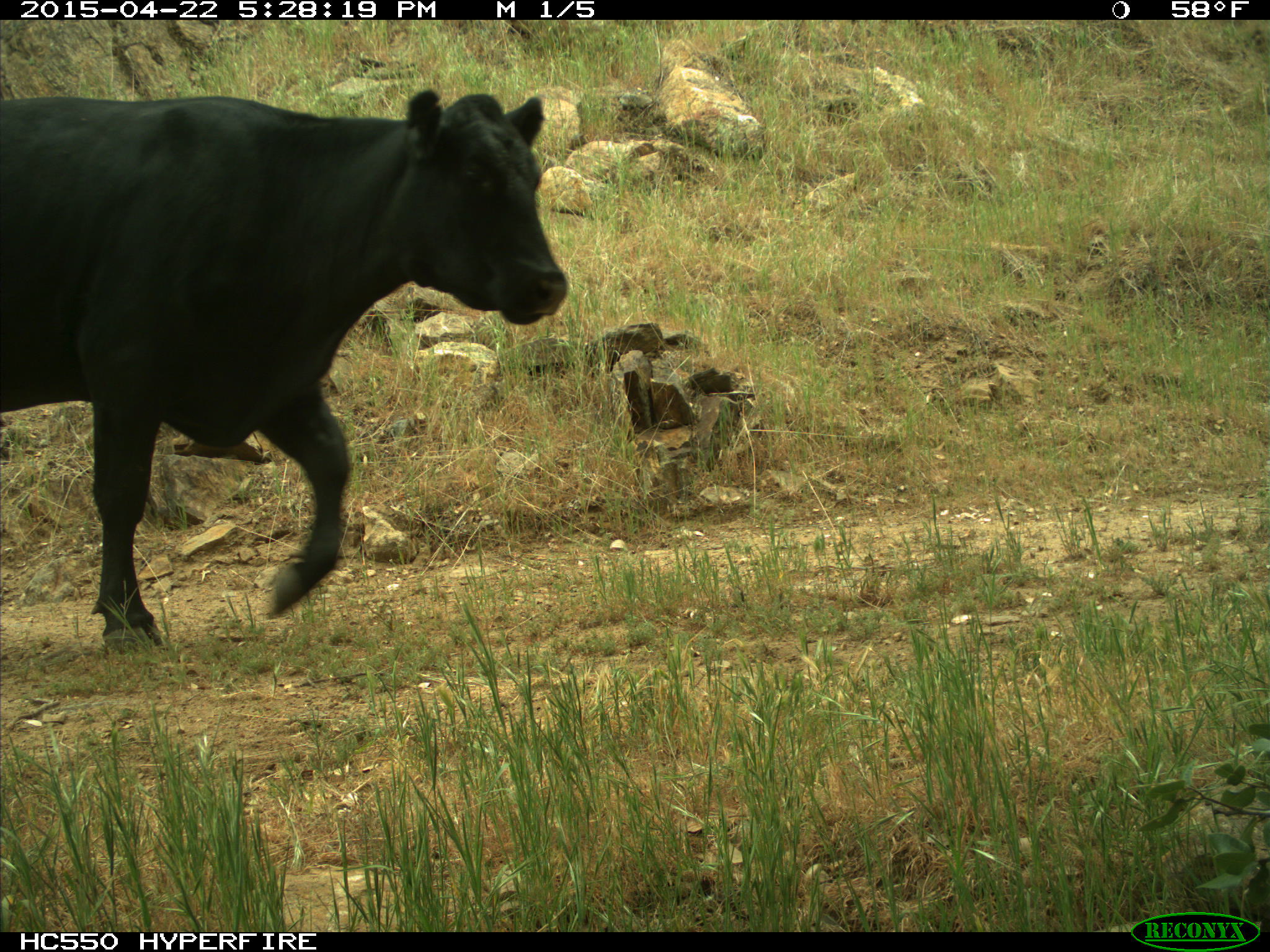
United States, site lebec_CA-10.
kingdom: Animalia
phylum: Chordata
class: Mammalia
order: Artiodactyla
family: Bovidae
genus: Bos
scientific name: Bos taurus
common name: domestic cow